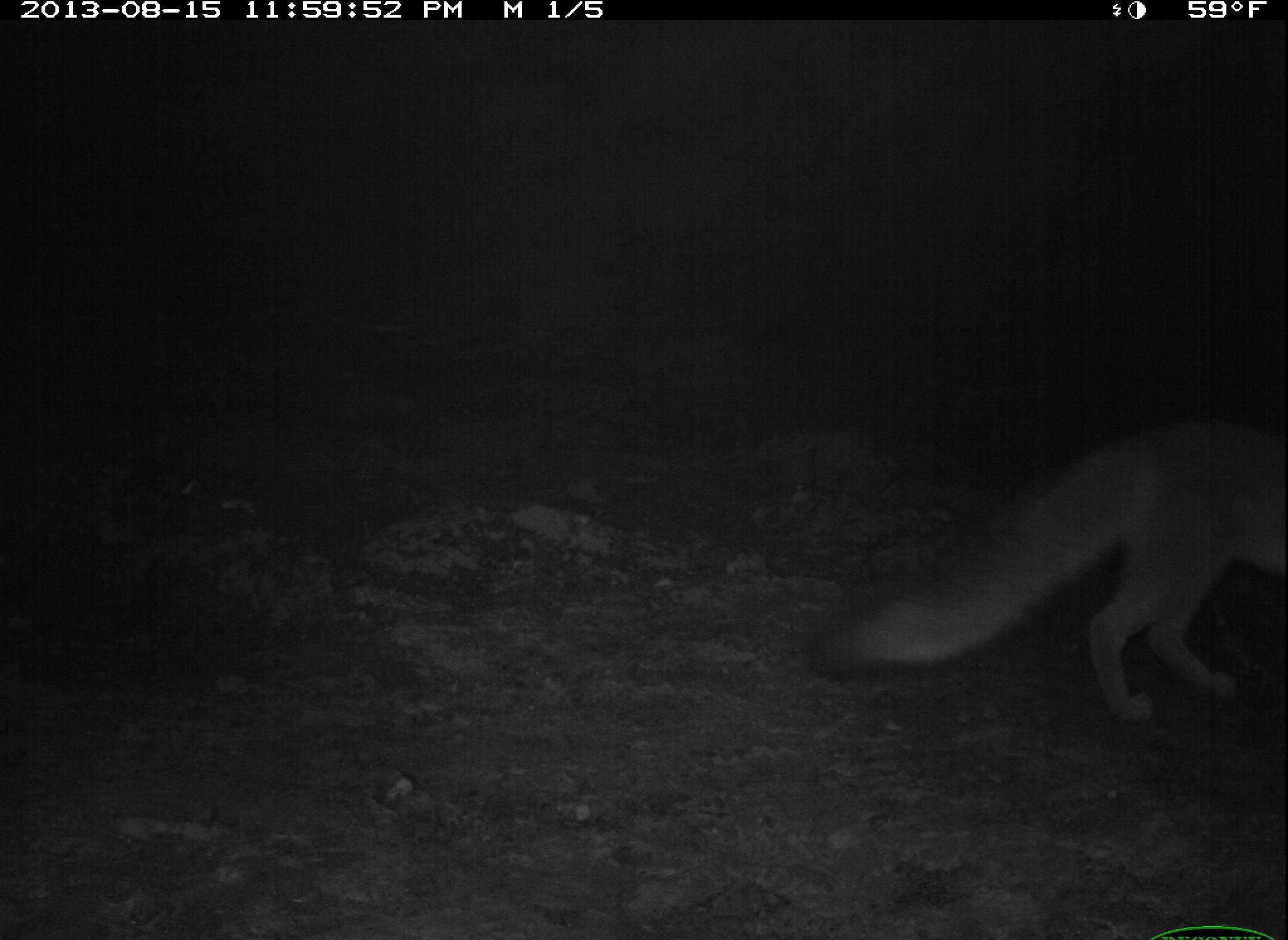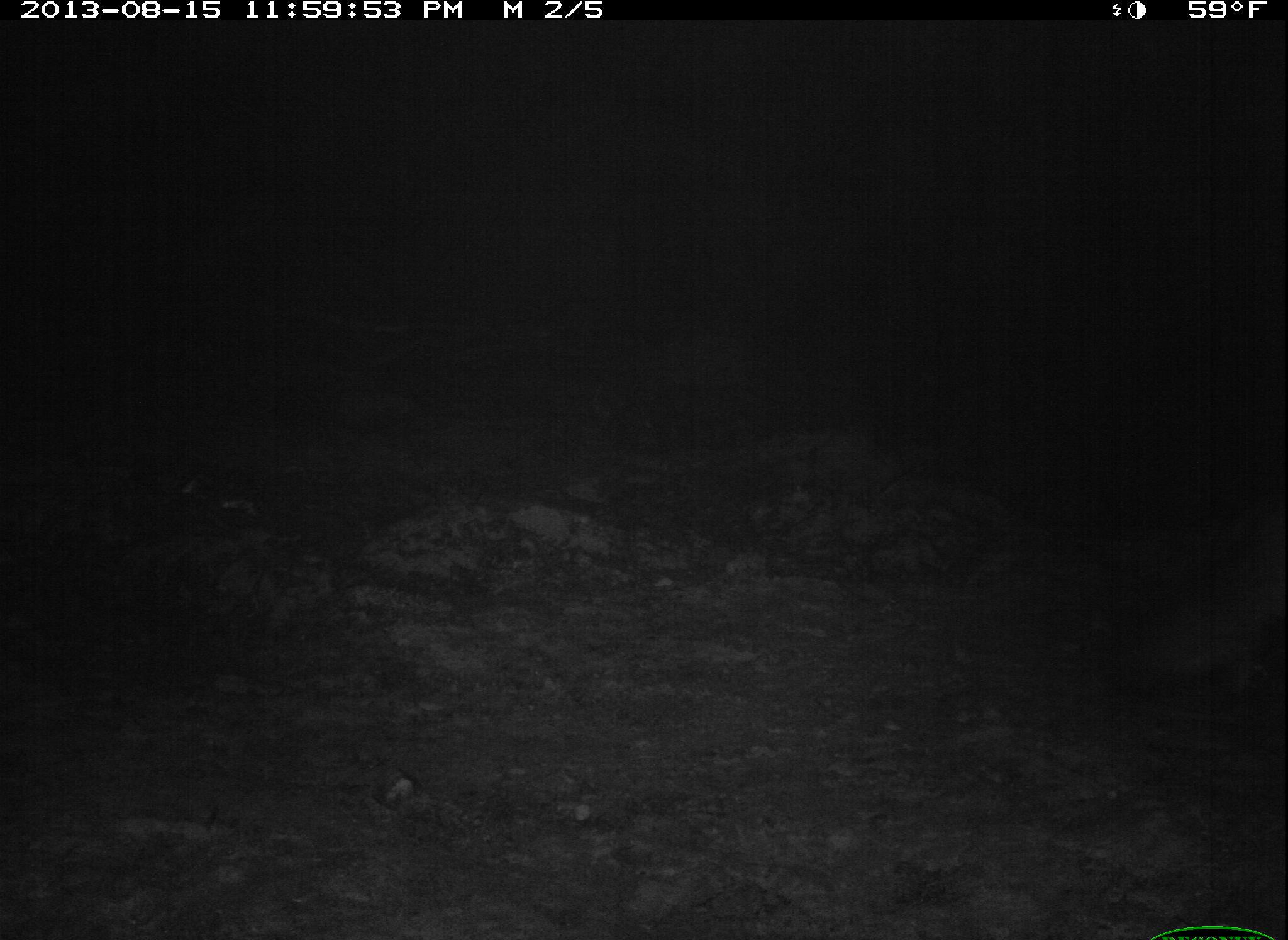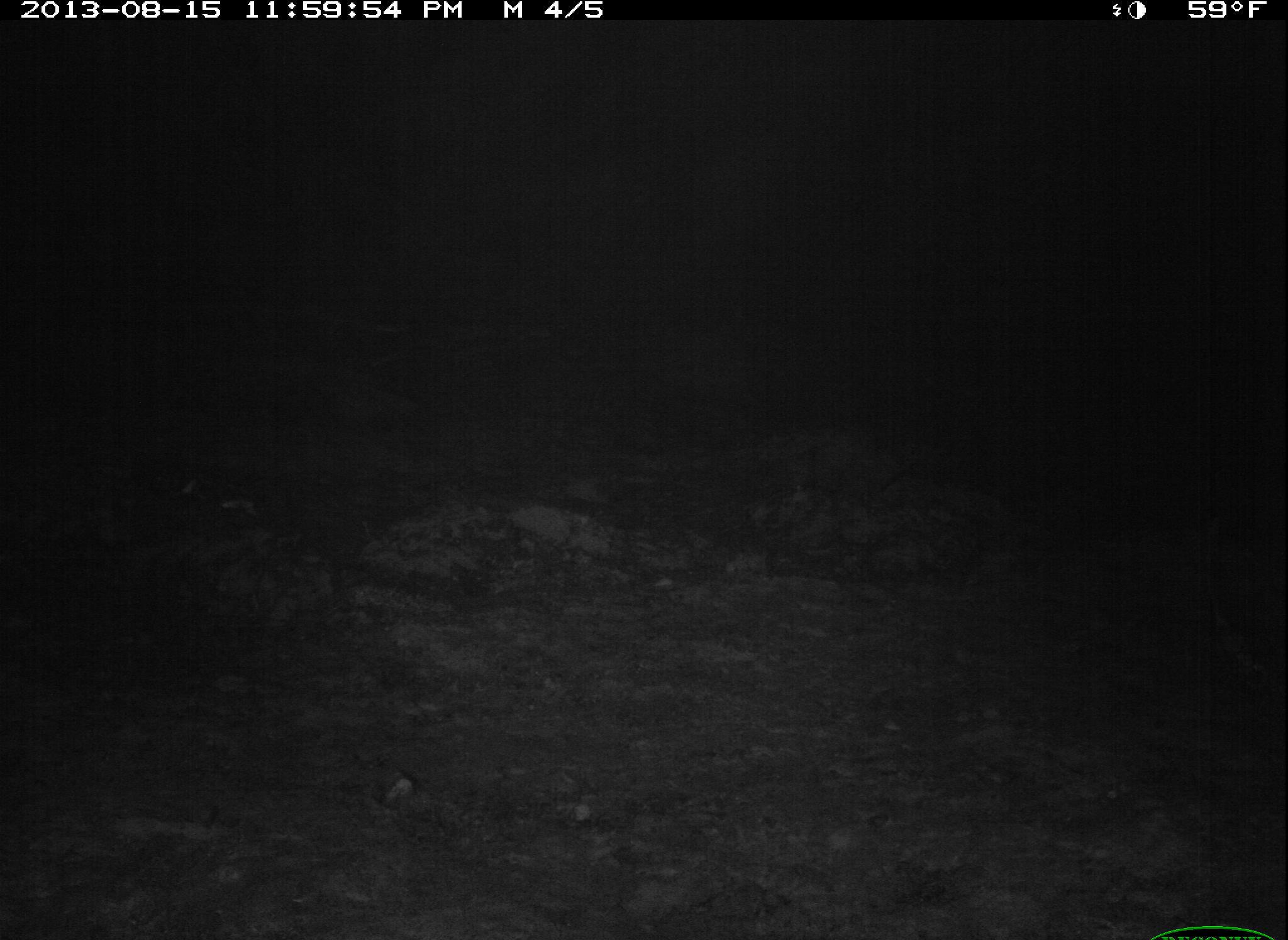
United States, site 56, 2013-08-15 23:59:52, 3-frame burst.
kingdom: Animalia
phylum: Chordata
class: Mammalia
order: Carnivora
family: Canidae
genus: Urocyon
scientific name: Urocyon cinereoargenteus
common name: gray fox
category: fox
Fox (gray fox) (Urocyon cinereoargenteus).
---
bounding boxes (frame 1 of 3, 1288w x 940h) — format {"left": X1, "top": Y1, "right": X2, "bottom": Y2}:
fox: {"left": 809, "top": 402, "right": 1288, "bottom": 725}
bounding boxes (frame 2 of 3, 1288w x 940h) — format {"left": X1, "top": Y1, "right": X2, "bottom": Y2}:
fox: {"left": 1149, "top": 554, "right": 1288, "bottom": 711}